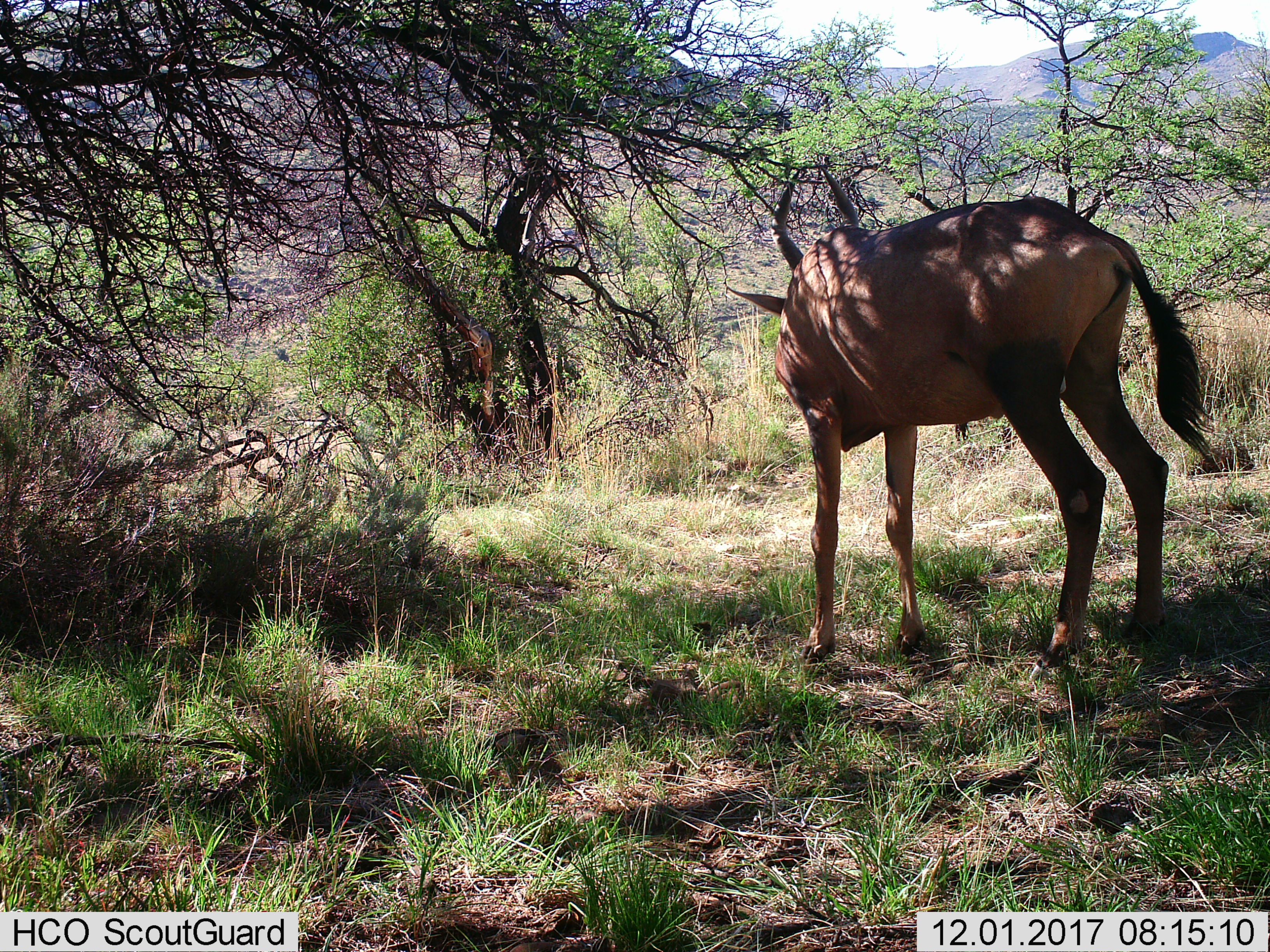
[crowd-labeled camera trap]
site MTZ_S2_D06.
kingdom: Animalia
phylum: Chordata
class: Mammalia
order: Artiodactyla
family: Bovidae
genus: Alcelaphus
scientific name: Alcelaphus buselaphus caama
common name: red hartebeest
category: hartebeestred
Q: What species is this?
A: Hartebeestred (red hartebeest) (Alcelaphus buselaphus caama).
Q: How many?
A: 1.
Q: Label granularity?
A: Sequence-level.